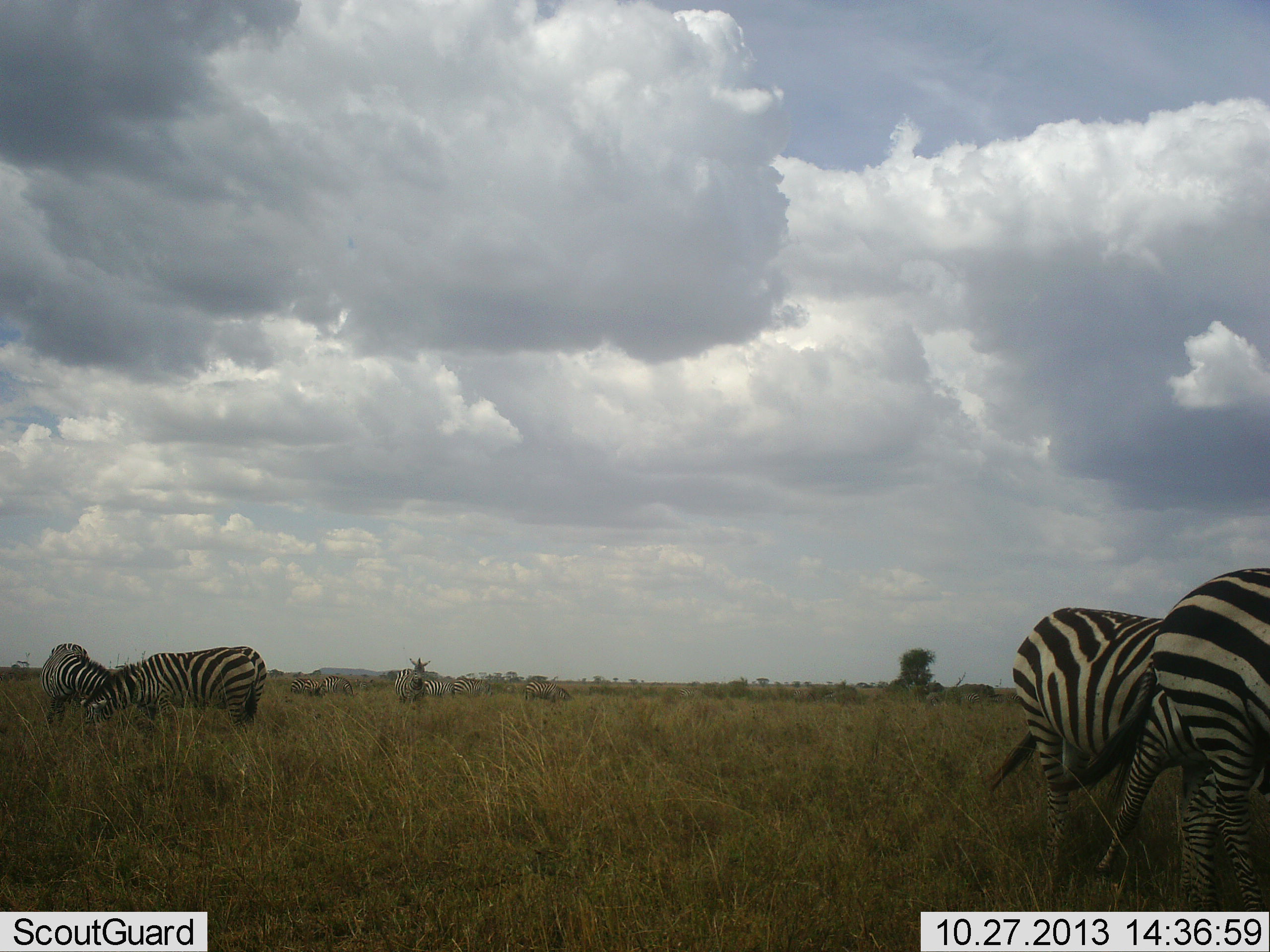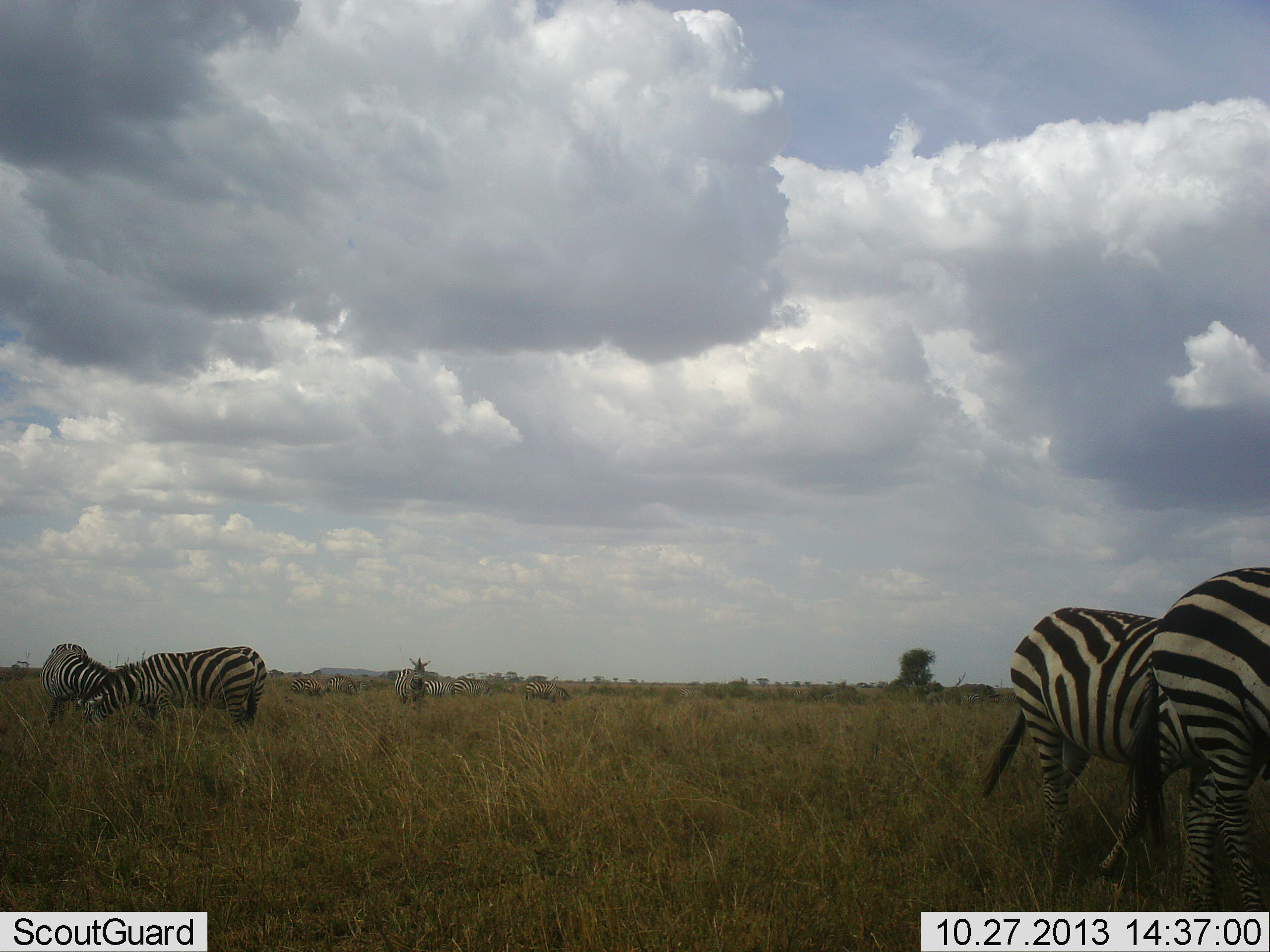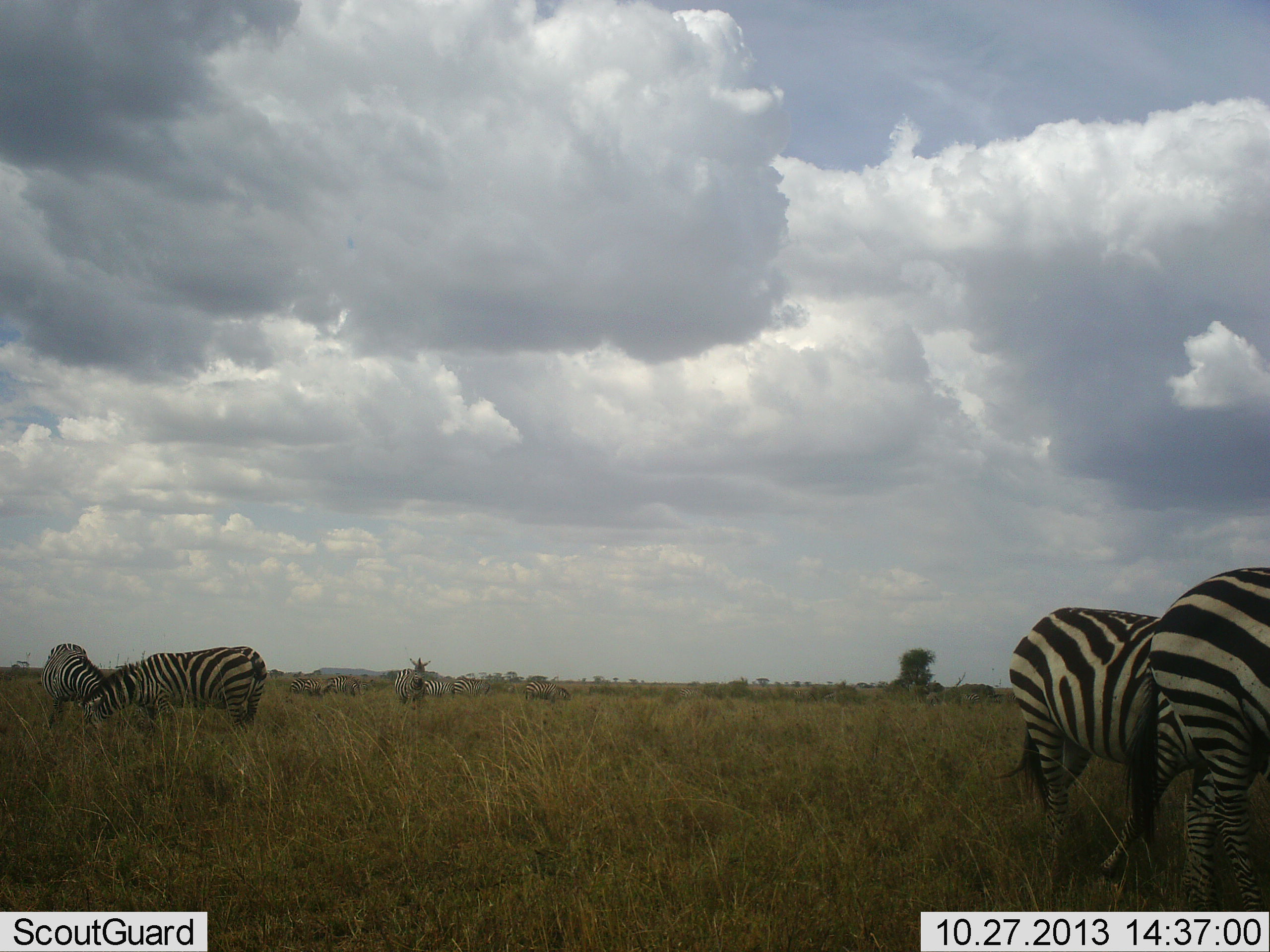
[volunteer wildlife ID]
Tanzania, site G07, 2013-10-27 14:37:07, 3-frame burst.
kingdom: Animalia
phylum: Chordata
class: Mammalia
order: Perissodactyla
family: Equidae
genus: Equus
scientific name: Equus quagga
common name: plains zebra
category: zebra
Zebra (plains zebra) (Equus quagga), count 5. Behavior (volunteer vote fractions): standing 60%, resting 0%, moving 11%, interacting 3%. Young present (vote fraction): 0%. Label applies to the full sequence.